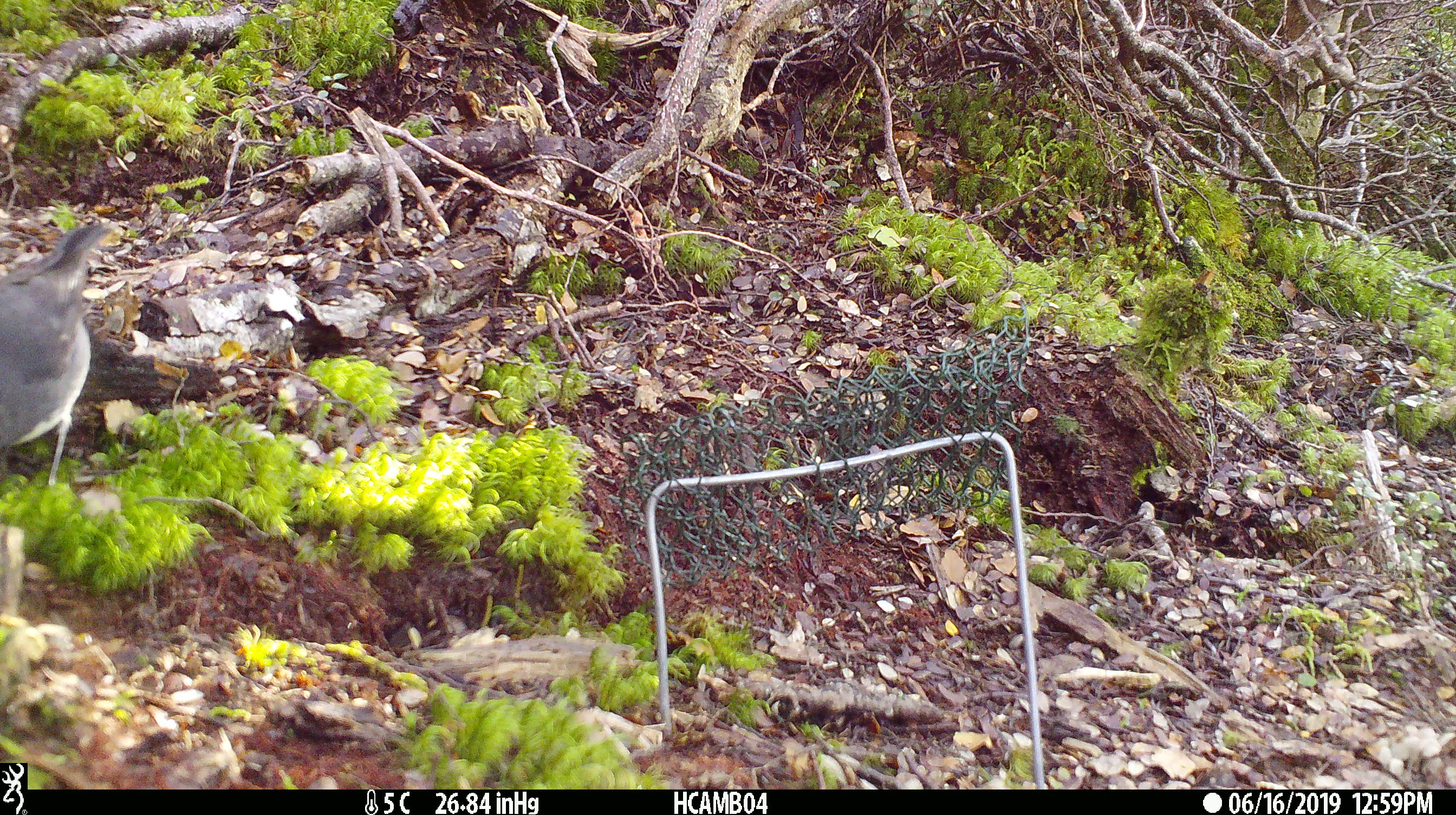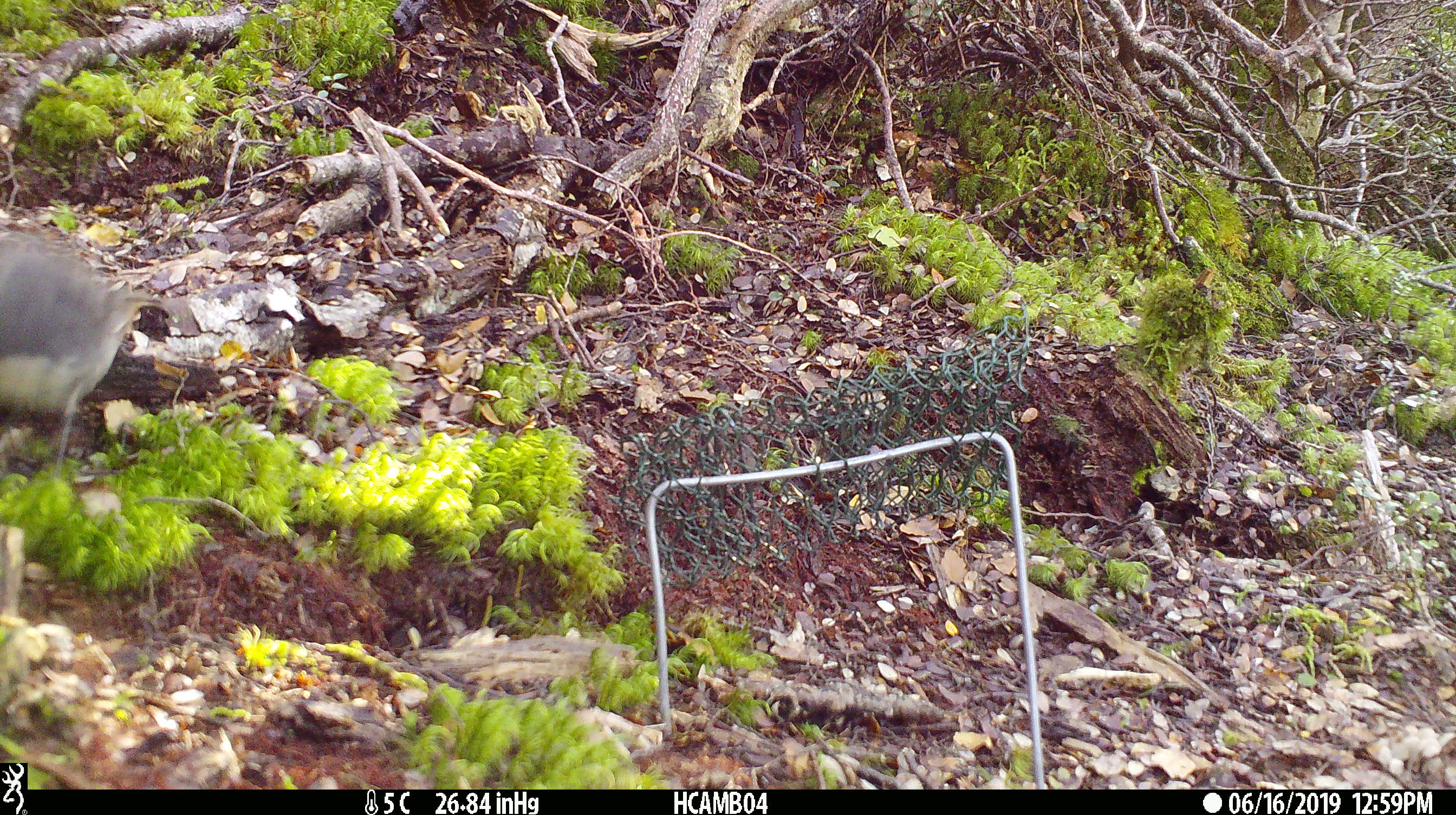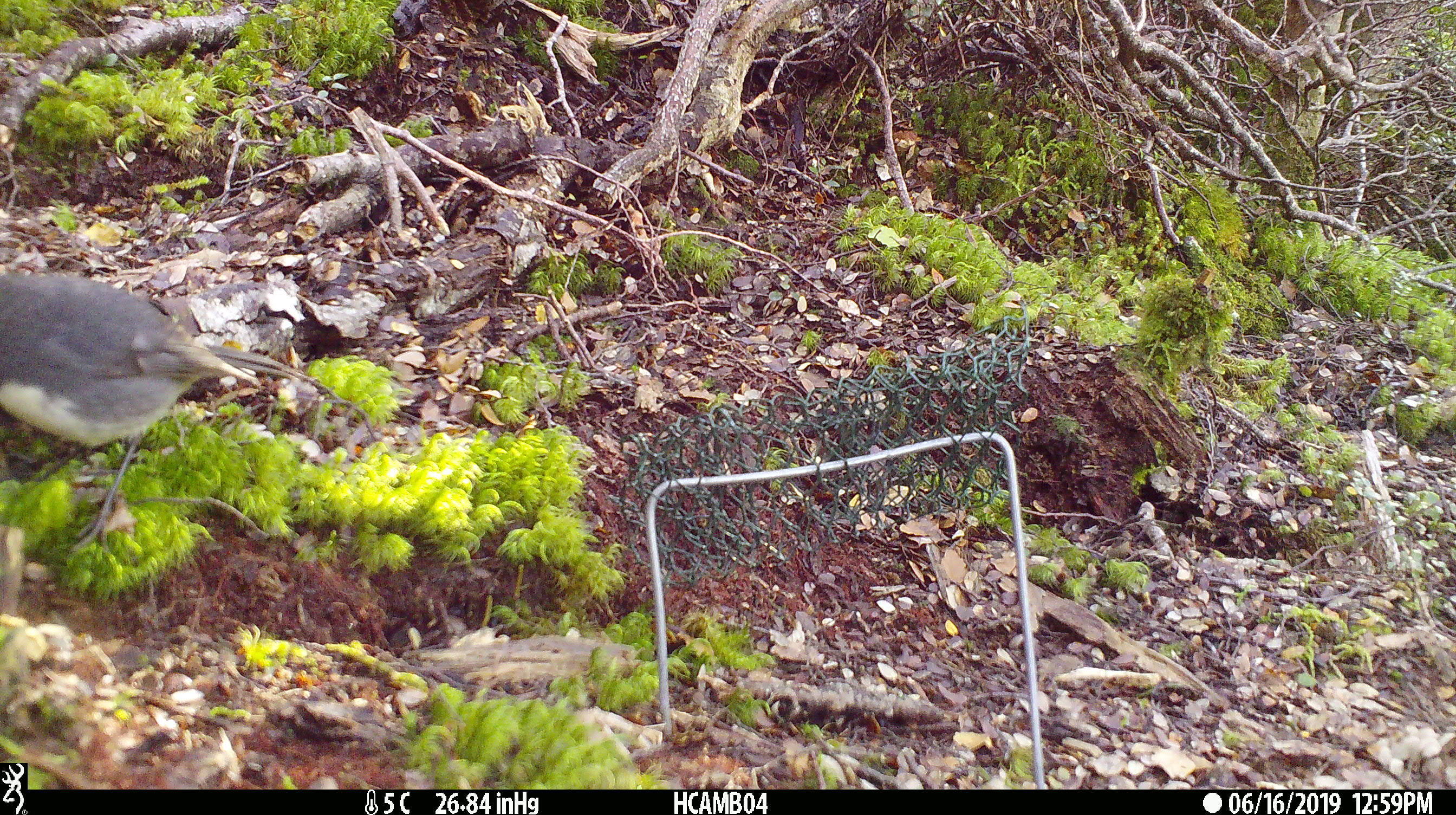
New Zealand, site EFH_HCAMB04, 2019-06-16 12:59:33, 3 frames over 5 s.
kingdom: Animalia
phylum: Chordata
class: Aves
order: Passeriformes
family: Petroicidae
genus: Petroica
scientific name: Petroica australis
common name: new zealand robin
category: robin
Robin (new zealand robin) (Petroica australis).